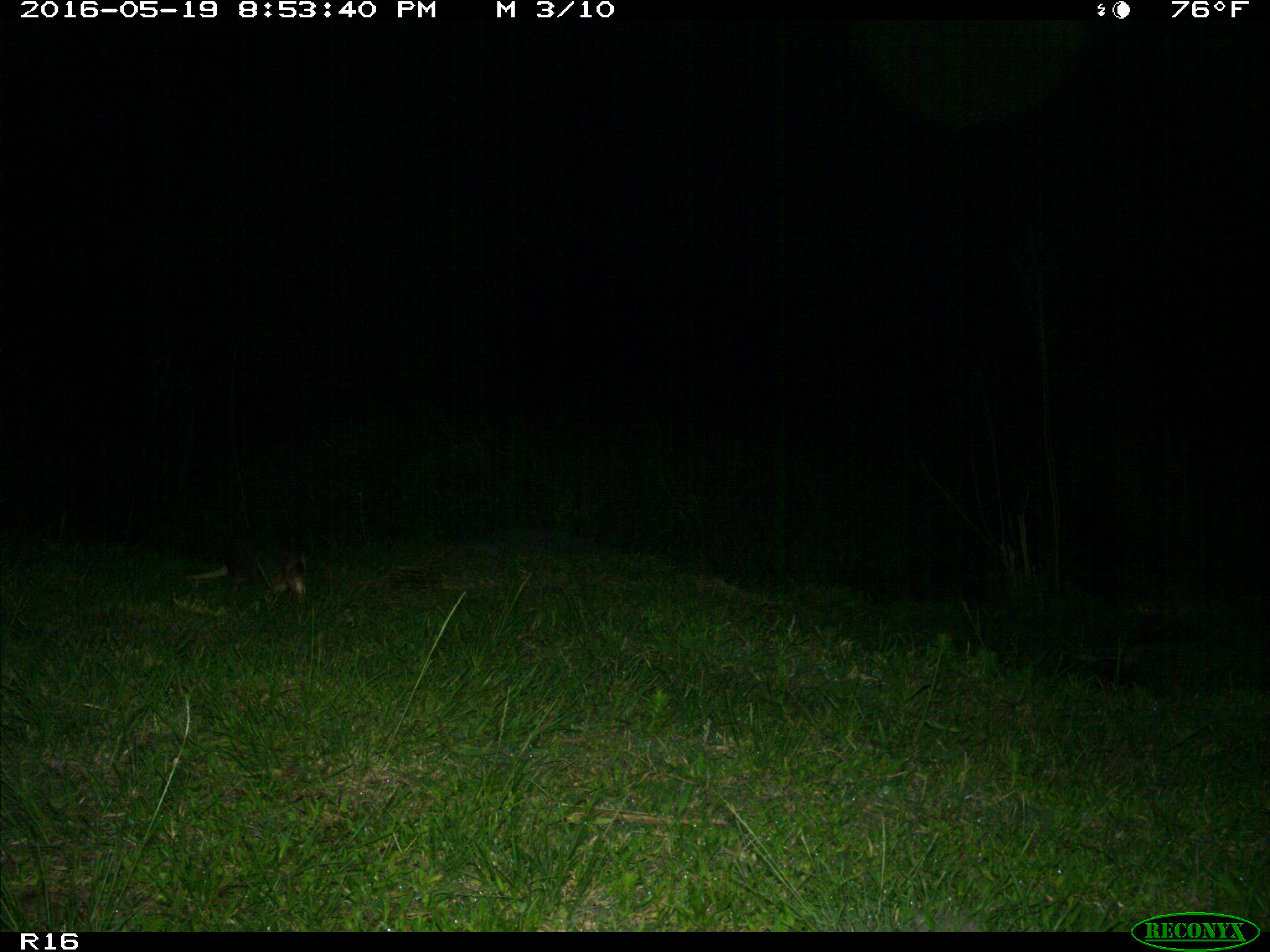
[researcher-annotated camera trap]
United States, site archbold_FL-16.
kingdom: Animalia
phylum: Chordata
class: Mammalia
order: Cingulata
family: Dasypodidae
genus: Dasypus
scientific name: Dasypus novemcinctus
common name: nine-banded armadillo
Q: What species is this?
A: Dasypus novemcinctus (nine-banded armadillo).